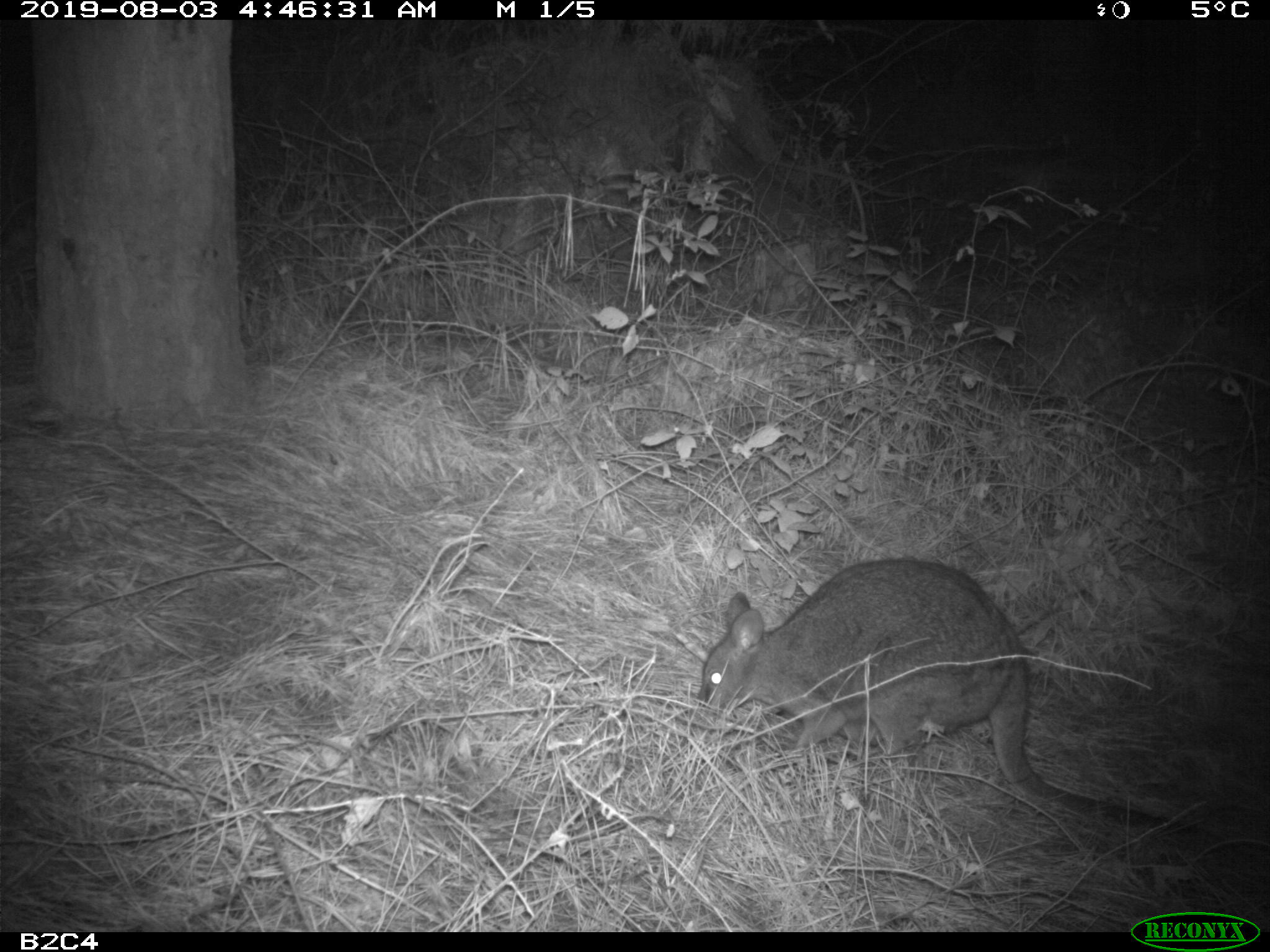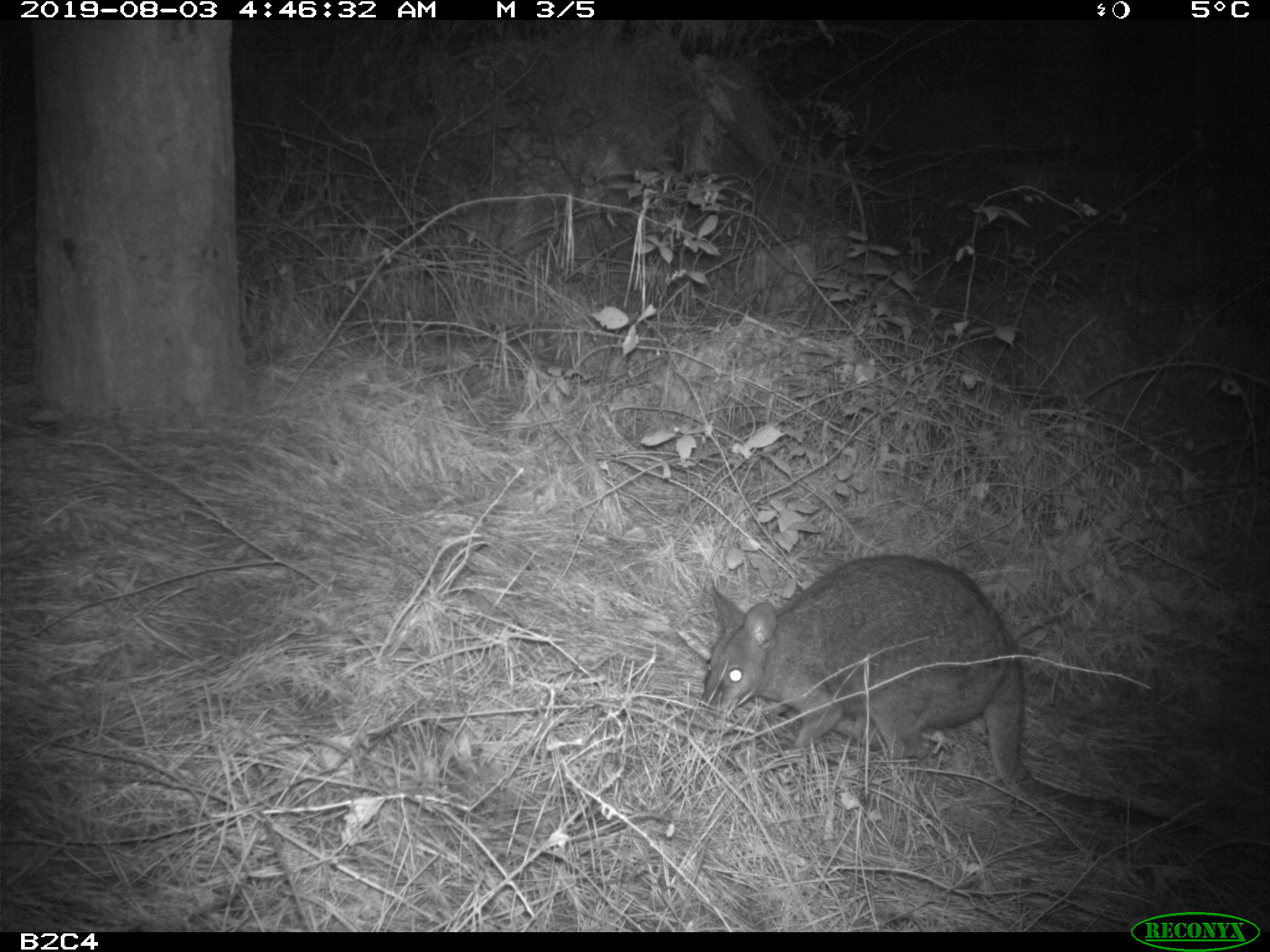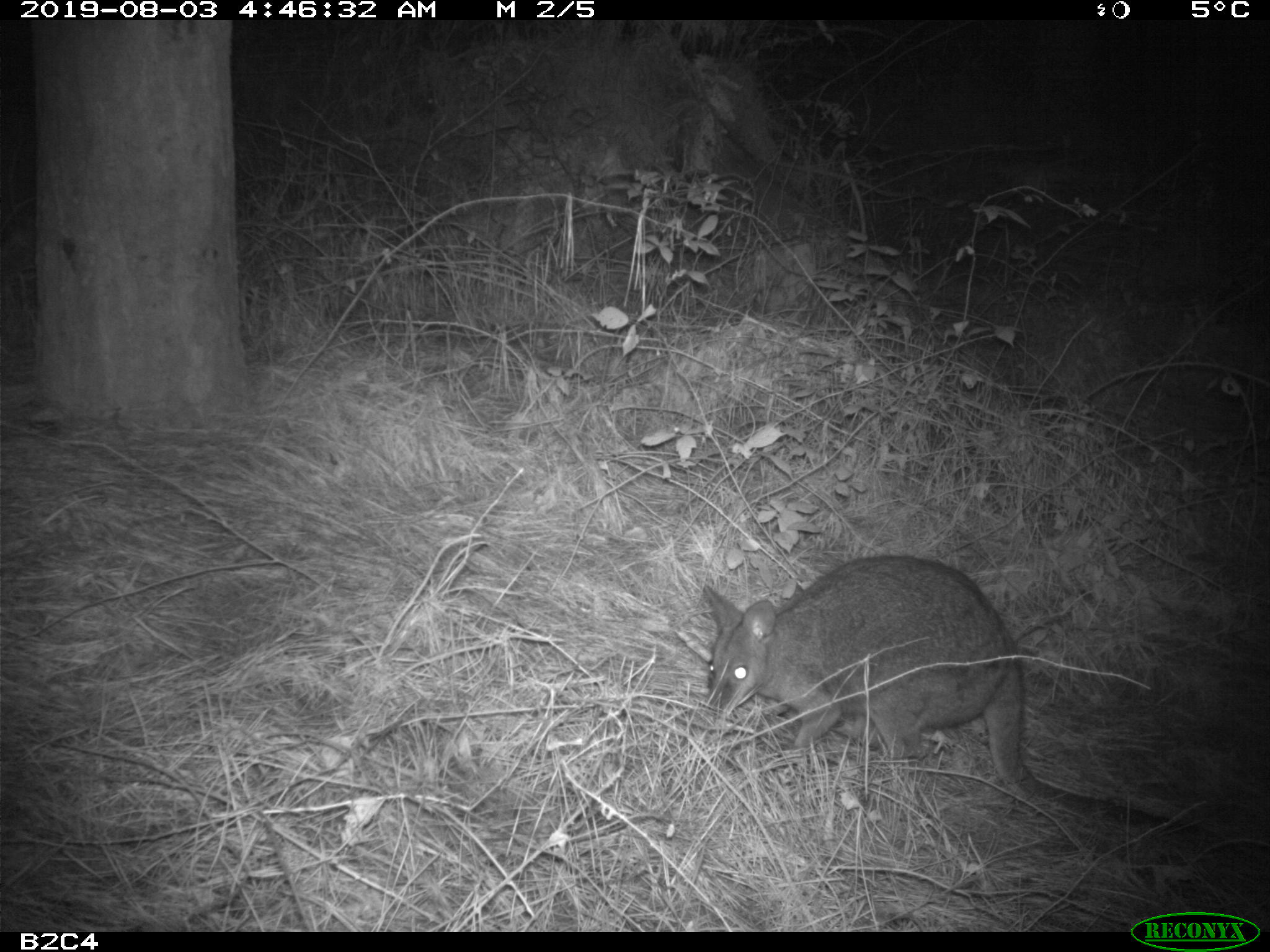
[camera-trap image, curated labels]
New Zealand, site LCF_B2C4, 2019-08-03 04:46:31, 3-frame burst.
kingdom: Animalia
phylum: Chordata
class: Mammalia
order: Diprotodontia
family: Macropodidae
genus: Notamacropus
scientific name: Notamacropus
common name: wallaby